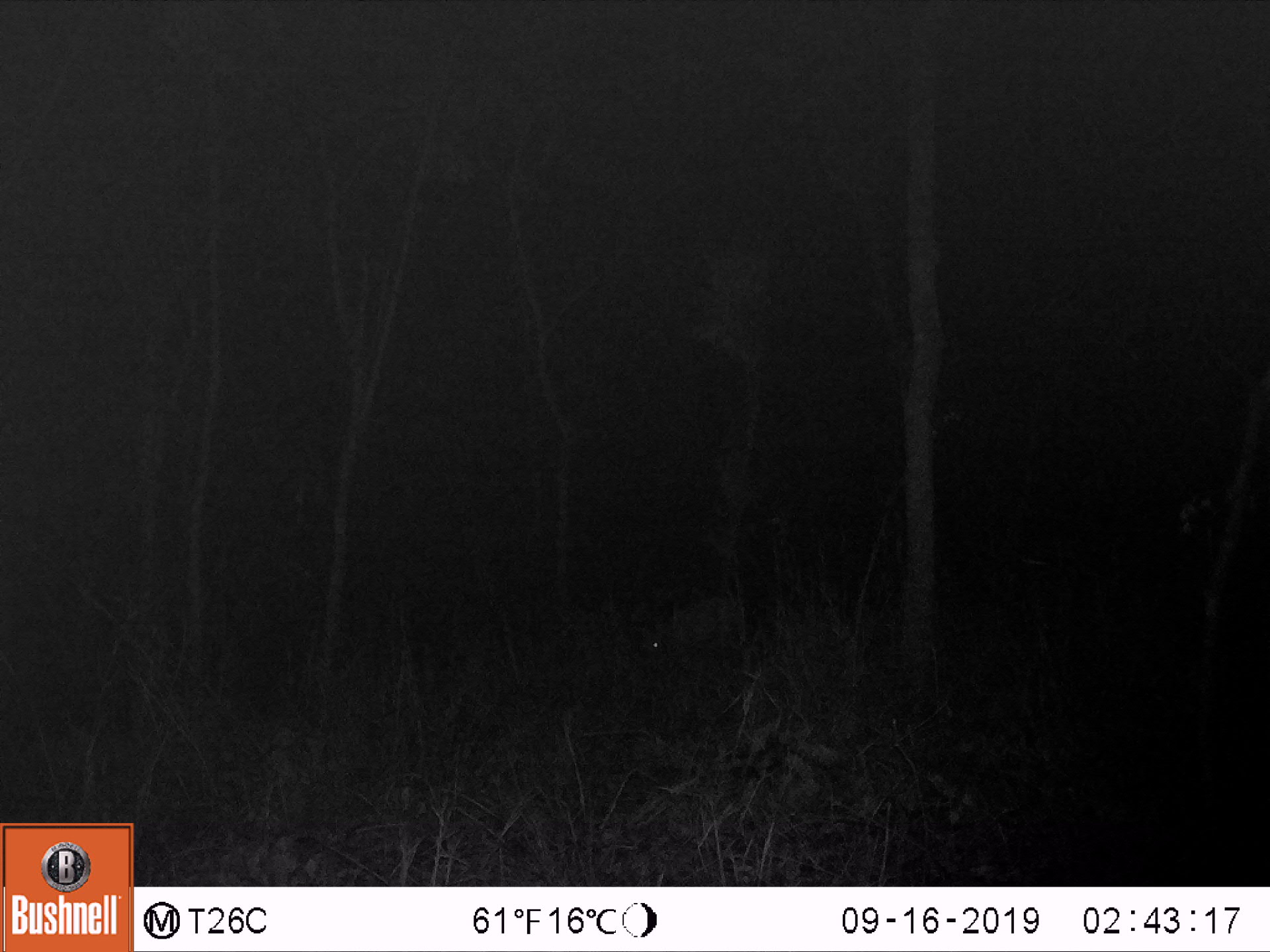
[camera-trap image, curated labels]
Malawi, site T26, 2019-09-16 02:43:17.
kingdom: Animalia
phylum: Chordata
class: Mammalia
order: Artiodactyla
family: Bovidae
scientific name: Antilopinae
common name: small antelope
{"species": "small antelope (Antilopinae)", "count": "1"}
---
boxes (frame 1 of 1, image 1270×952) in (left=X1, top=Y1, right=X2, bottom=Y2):
small antelope: (left=631, top=582, right=758, bottom=684)